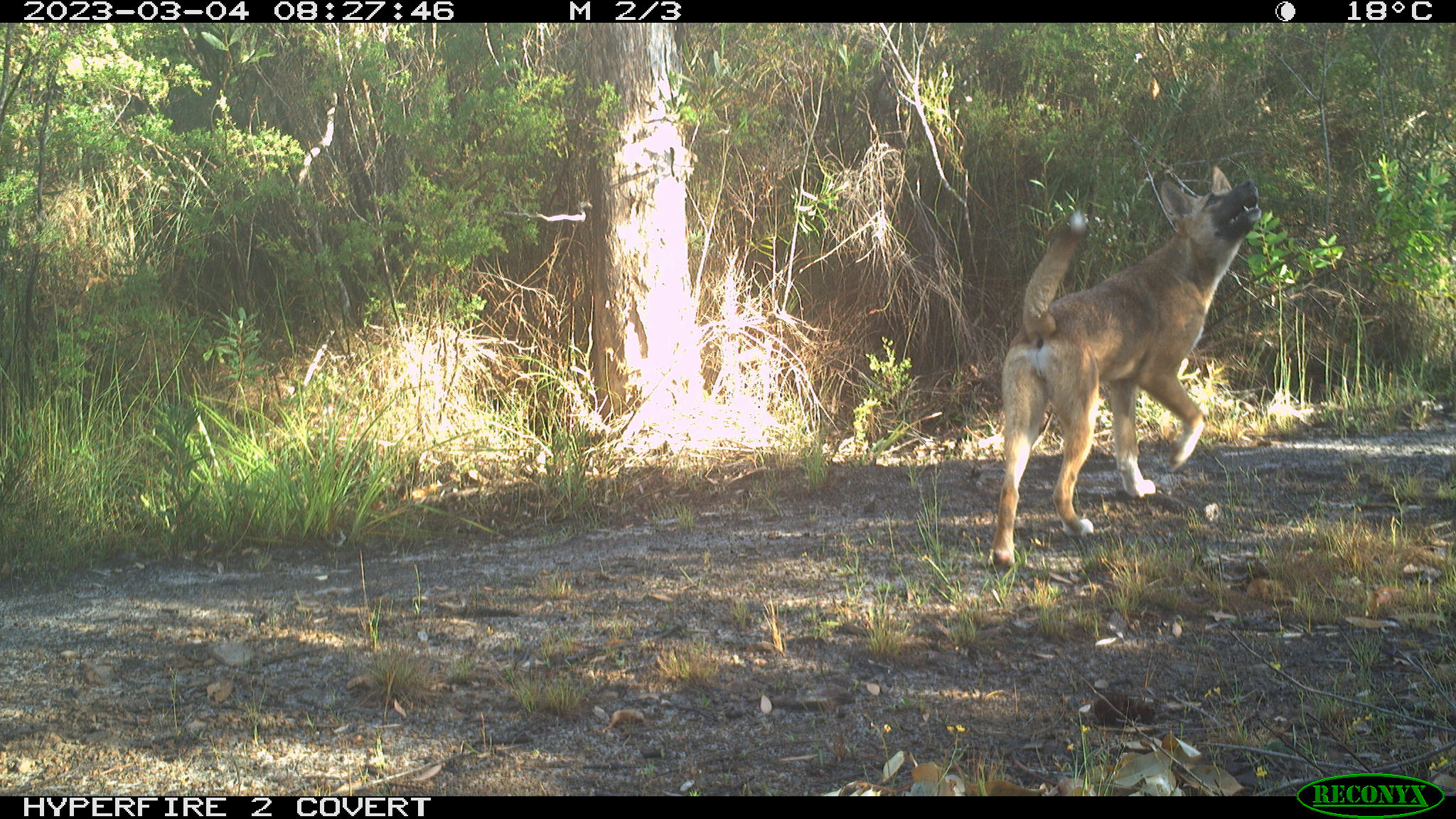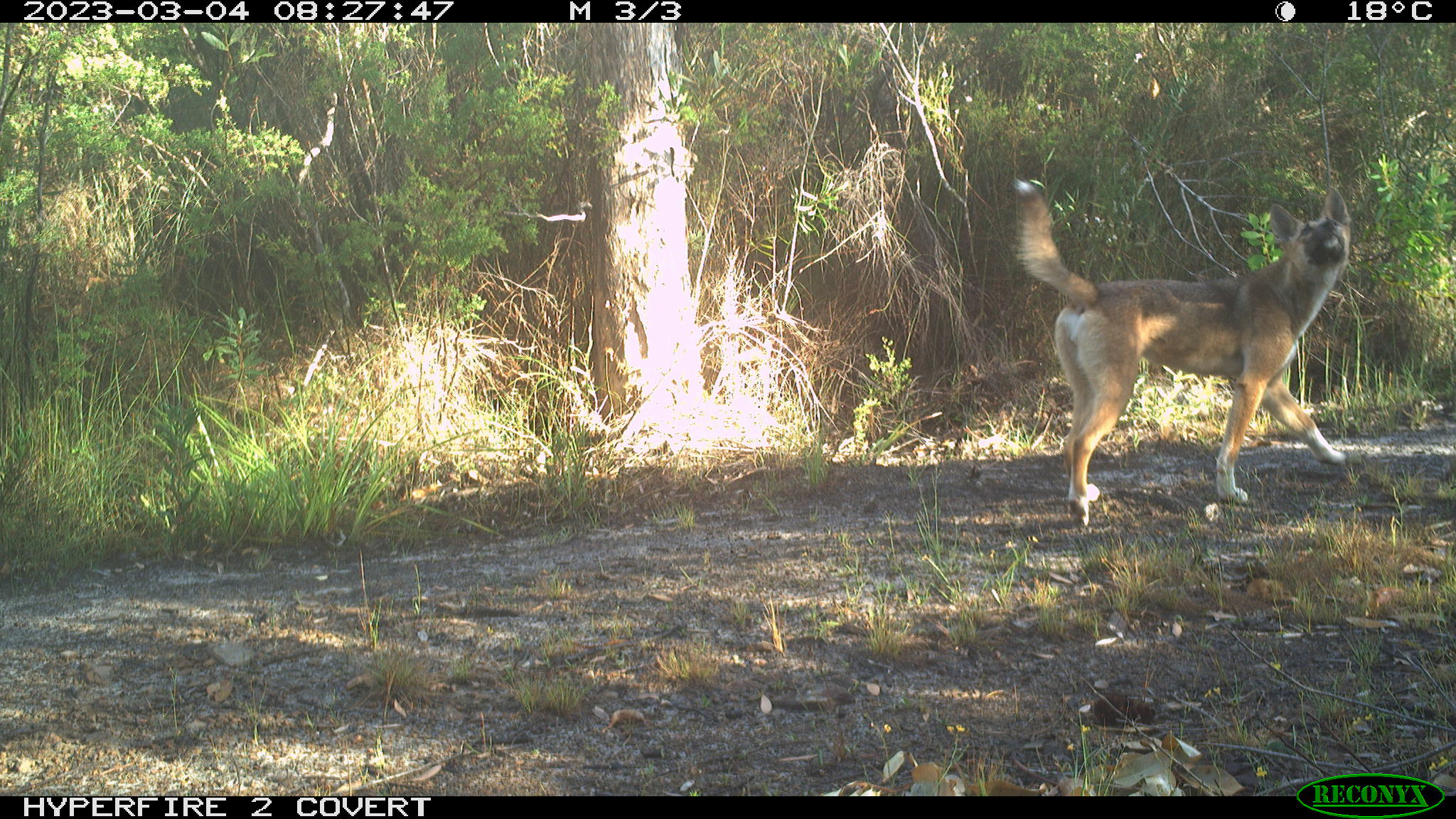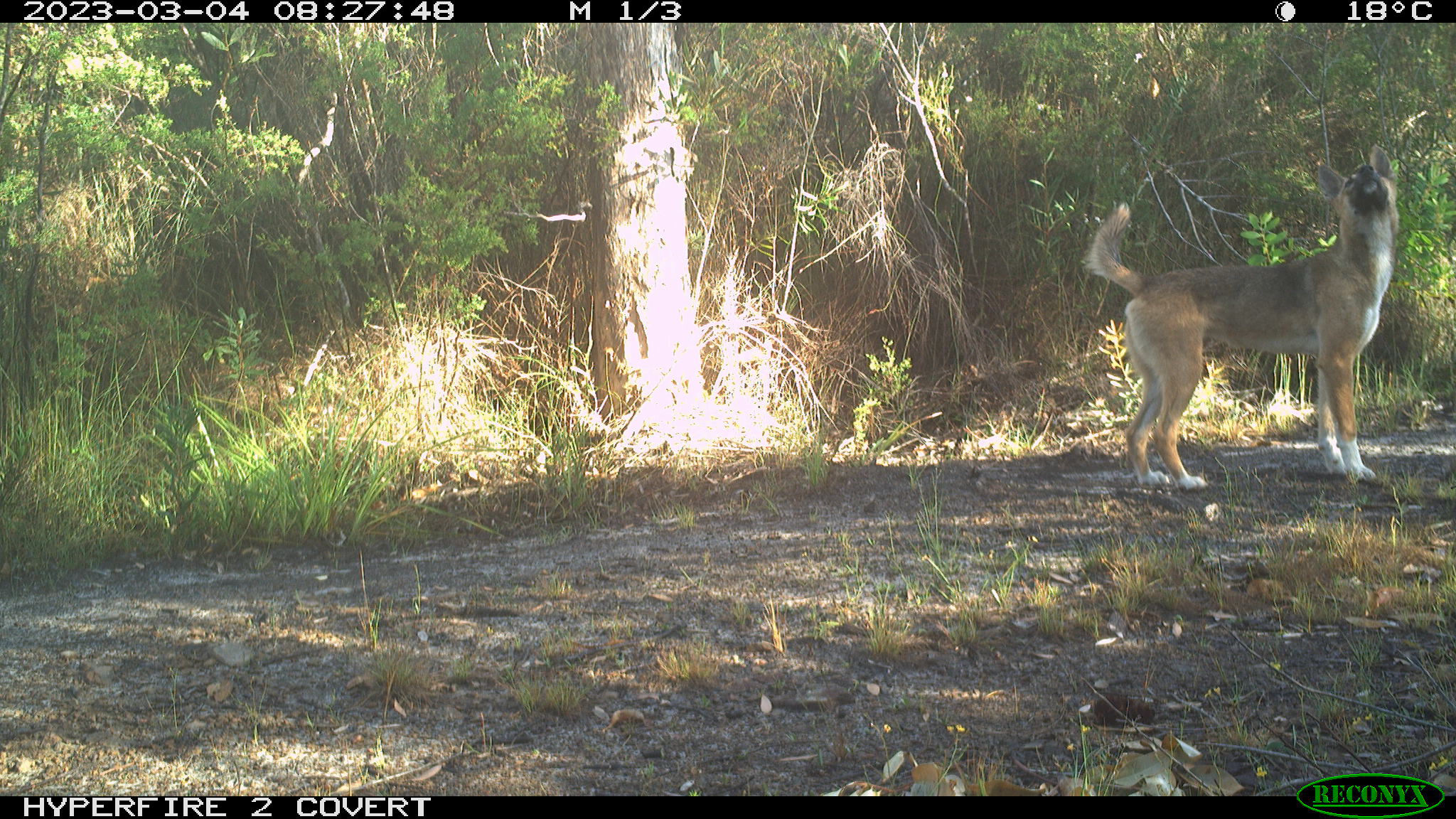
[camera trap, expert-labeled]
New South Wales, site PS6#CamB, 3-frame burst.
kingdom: Animalia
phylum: Chordata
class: Mammalia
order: Carnivora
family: Canidae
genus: Canis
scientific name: Canis familiaris dingo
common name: dingo